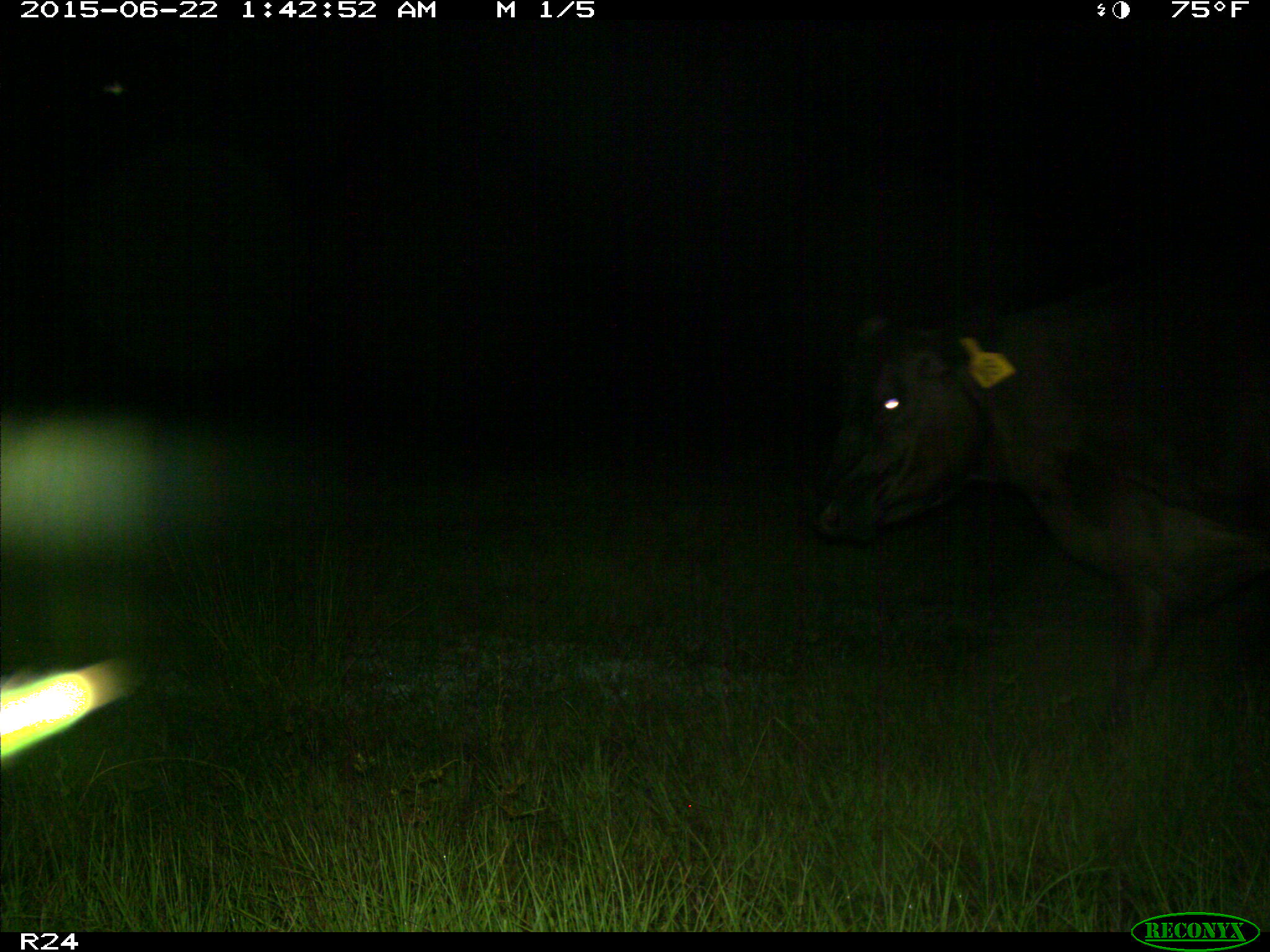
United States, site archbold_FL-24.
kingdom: Animalia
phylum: Chordata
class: Mammalia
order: Artiodactyla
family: Bovidae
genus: Bos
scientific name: Bos taurus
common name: domestic cow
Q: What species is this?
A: Bos taurus (domestic cow).